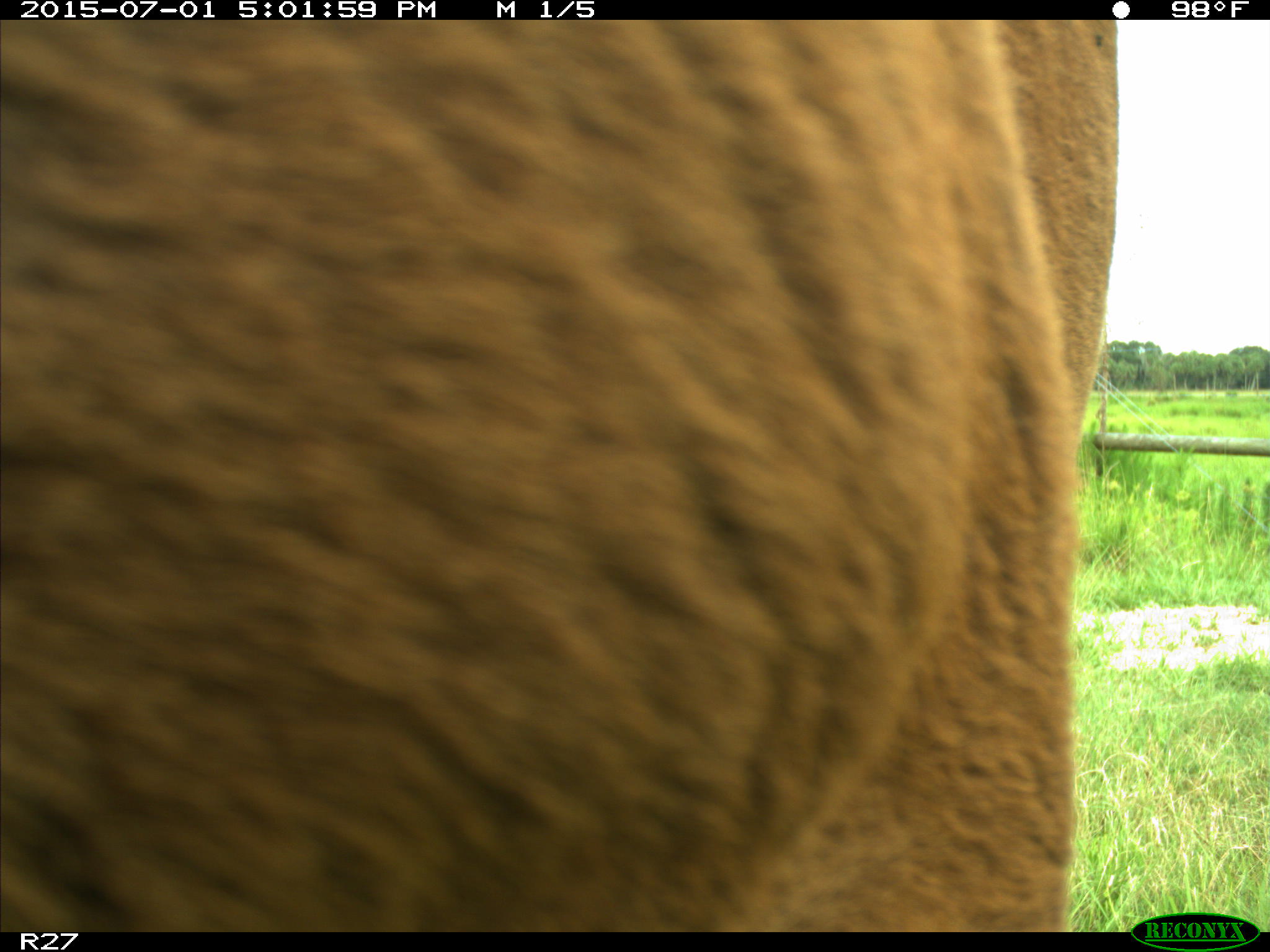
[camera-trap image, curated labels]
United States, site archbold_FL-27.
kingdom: Animalia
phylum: Chordata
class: Mammalia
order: Artiodactyla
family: Bovidae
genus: Bos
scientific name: Bos taurus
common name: domestic cow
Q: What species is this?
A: Bos taurus (domestic cow).